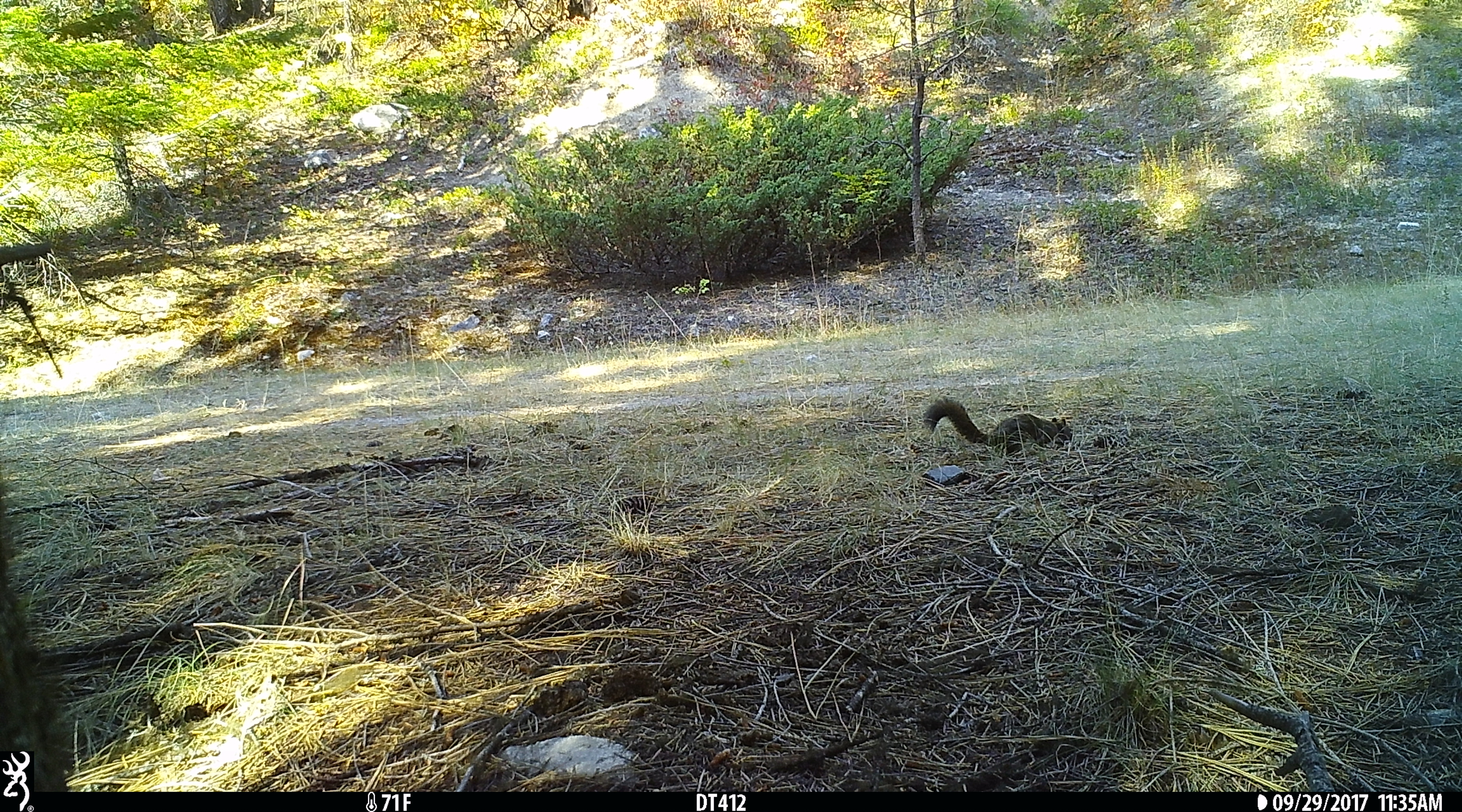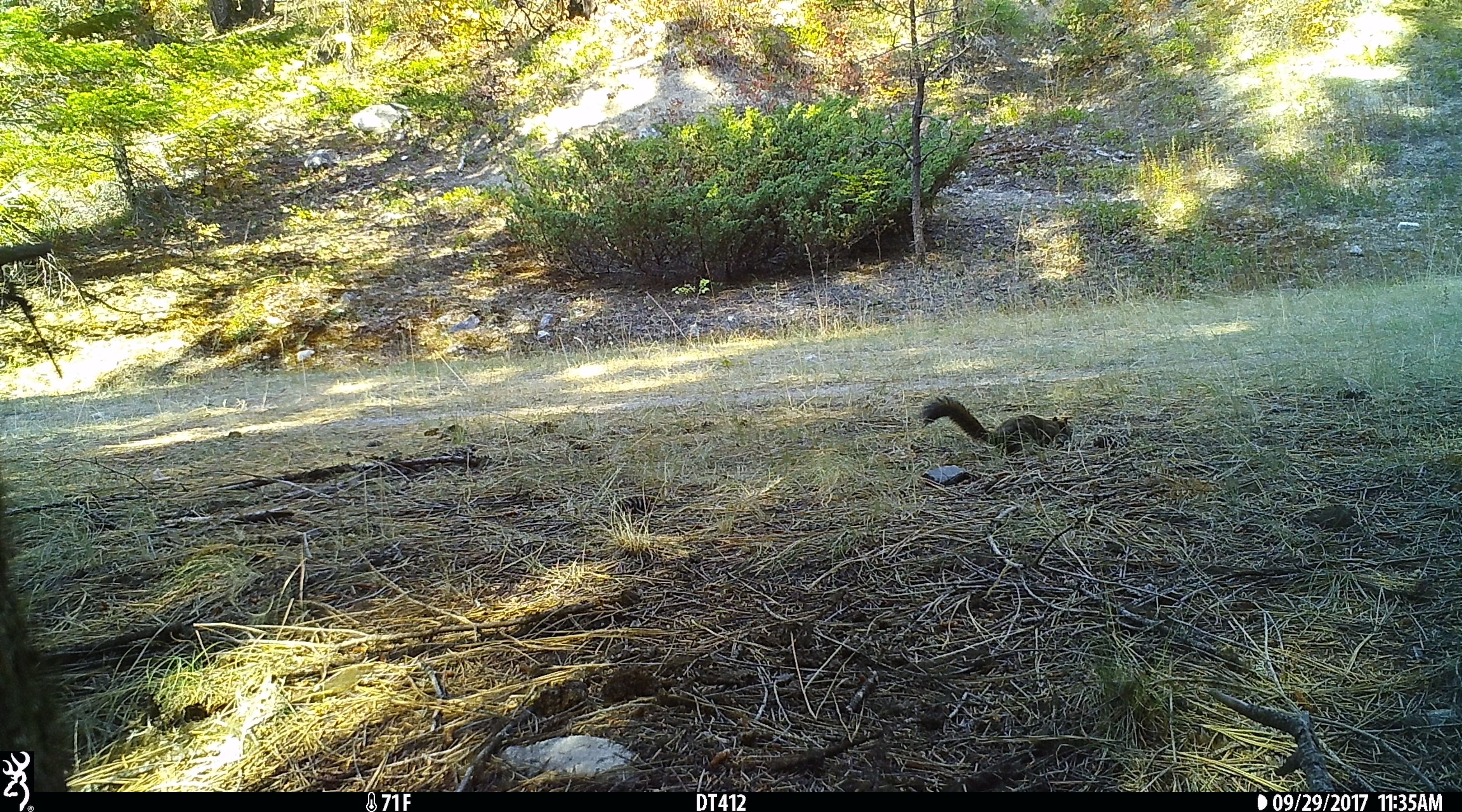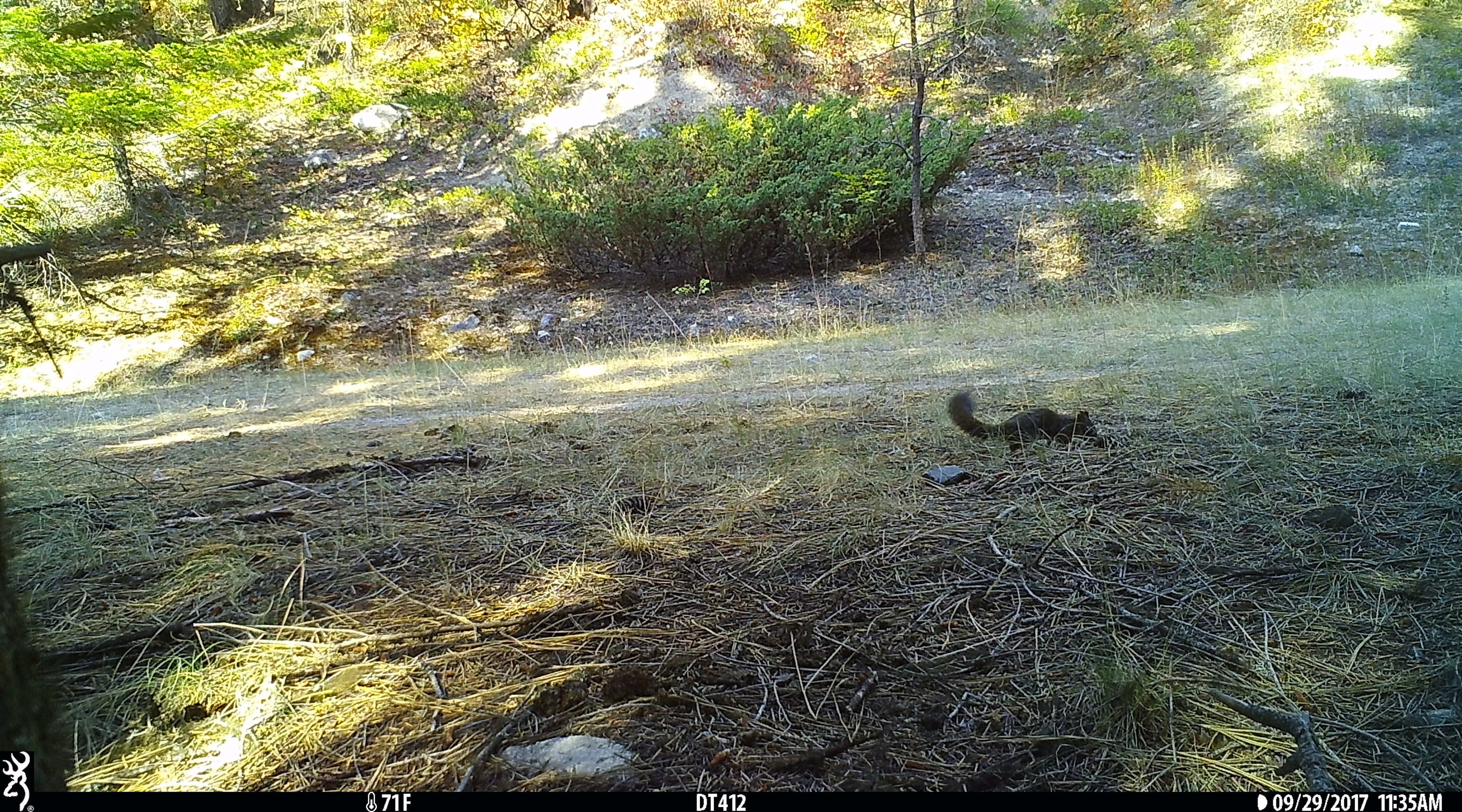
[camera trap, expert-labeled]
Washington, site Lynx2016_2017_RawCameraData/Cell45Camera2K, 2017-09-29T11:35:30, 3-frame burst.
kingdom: Animalia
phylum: Chordata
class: Mammalia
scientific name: Mammalia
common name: small mammal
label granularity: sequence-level